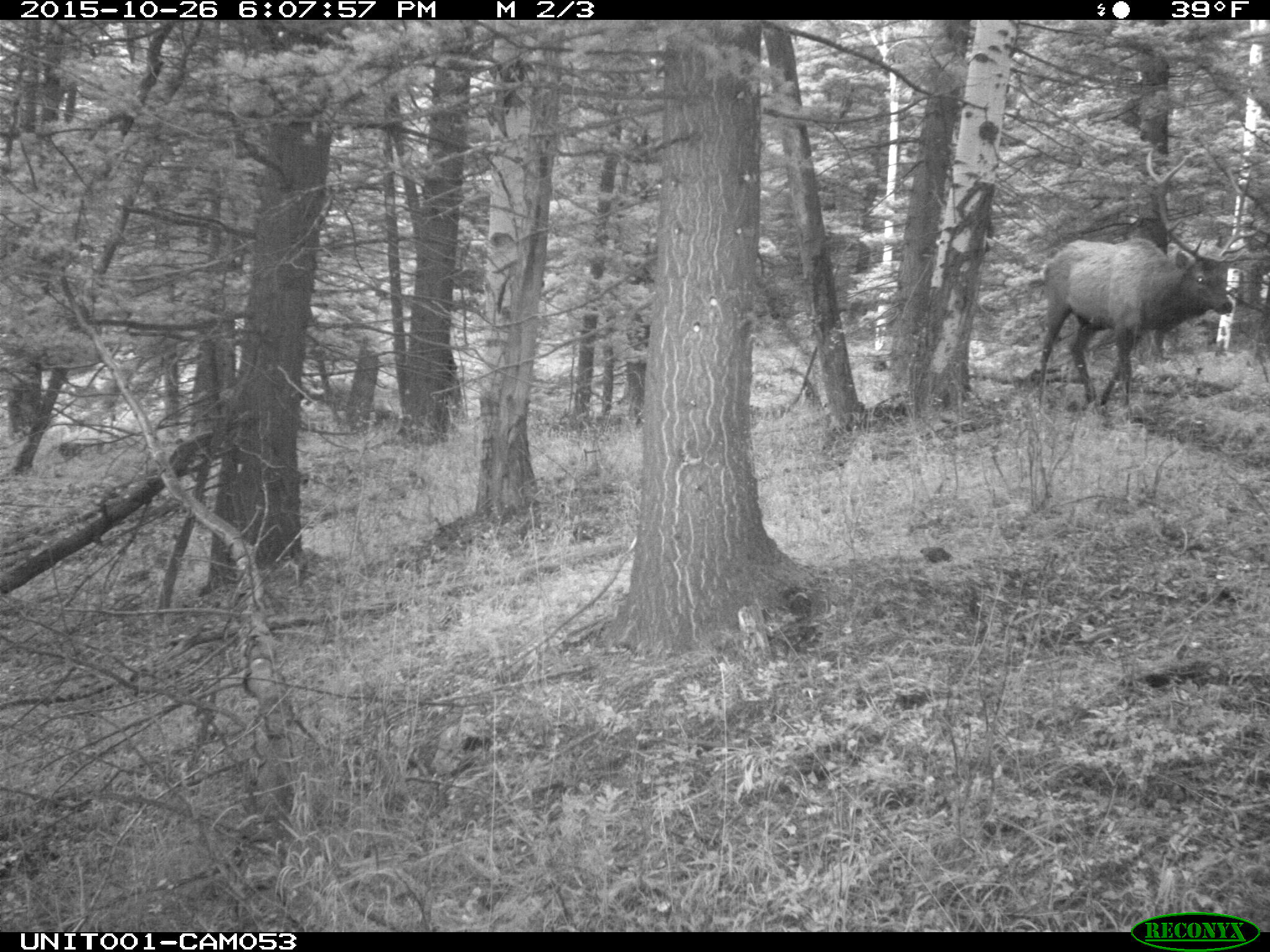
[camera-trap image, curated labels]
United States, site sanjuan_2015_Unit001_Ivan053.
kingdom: Animalia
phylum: Chordata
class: Mammalia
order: Artiodactyla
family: Cervidae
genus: Cervus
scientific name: Cervus elaphus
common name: red deer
Cervus elaphus (red deer).